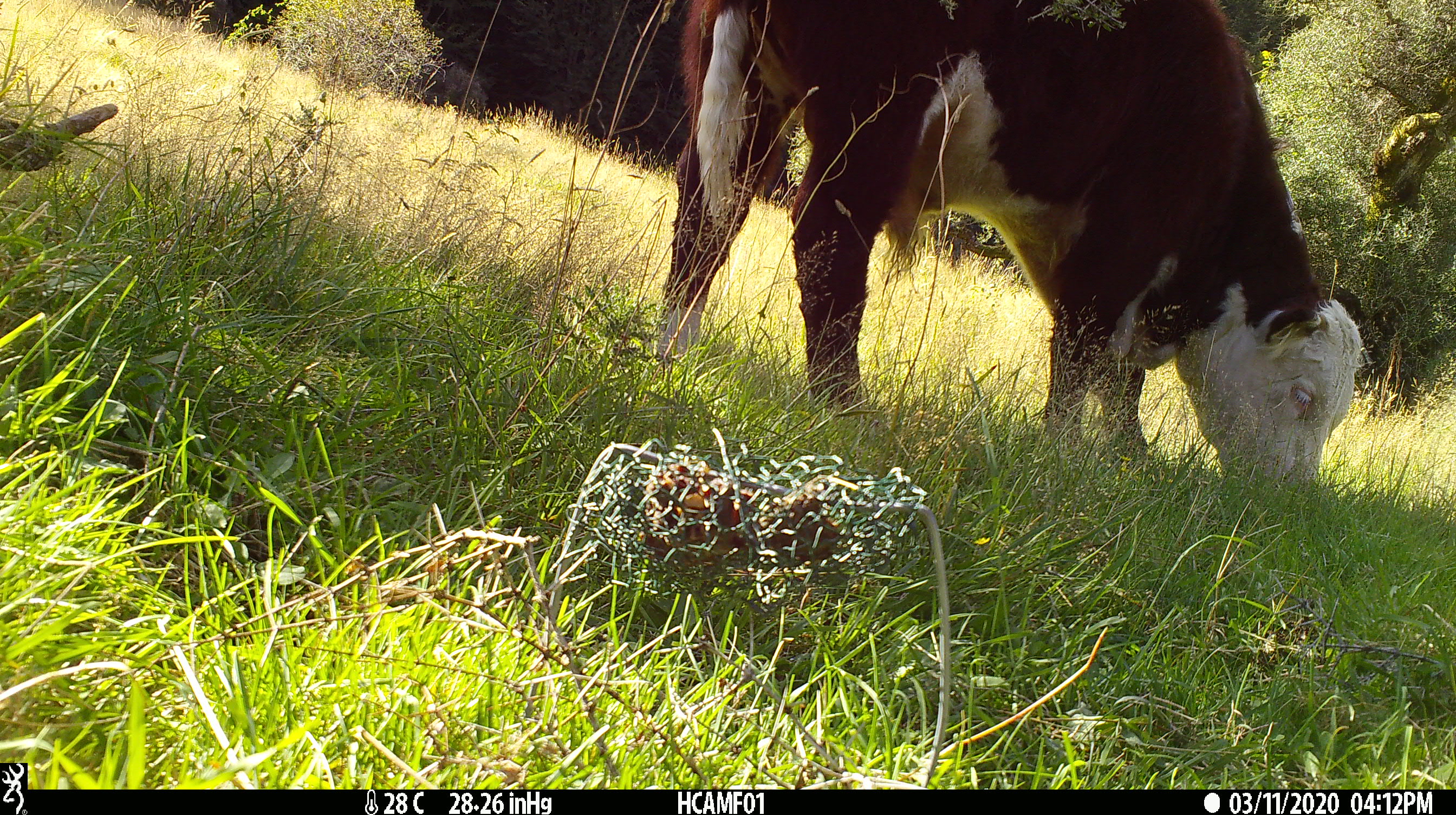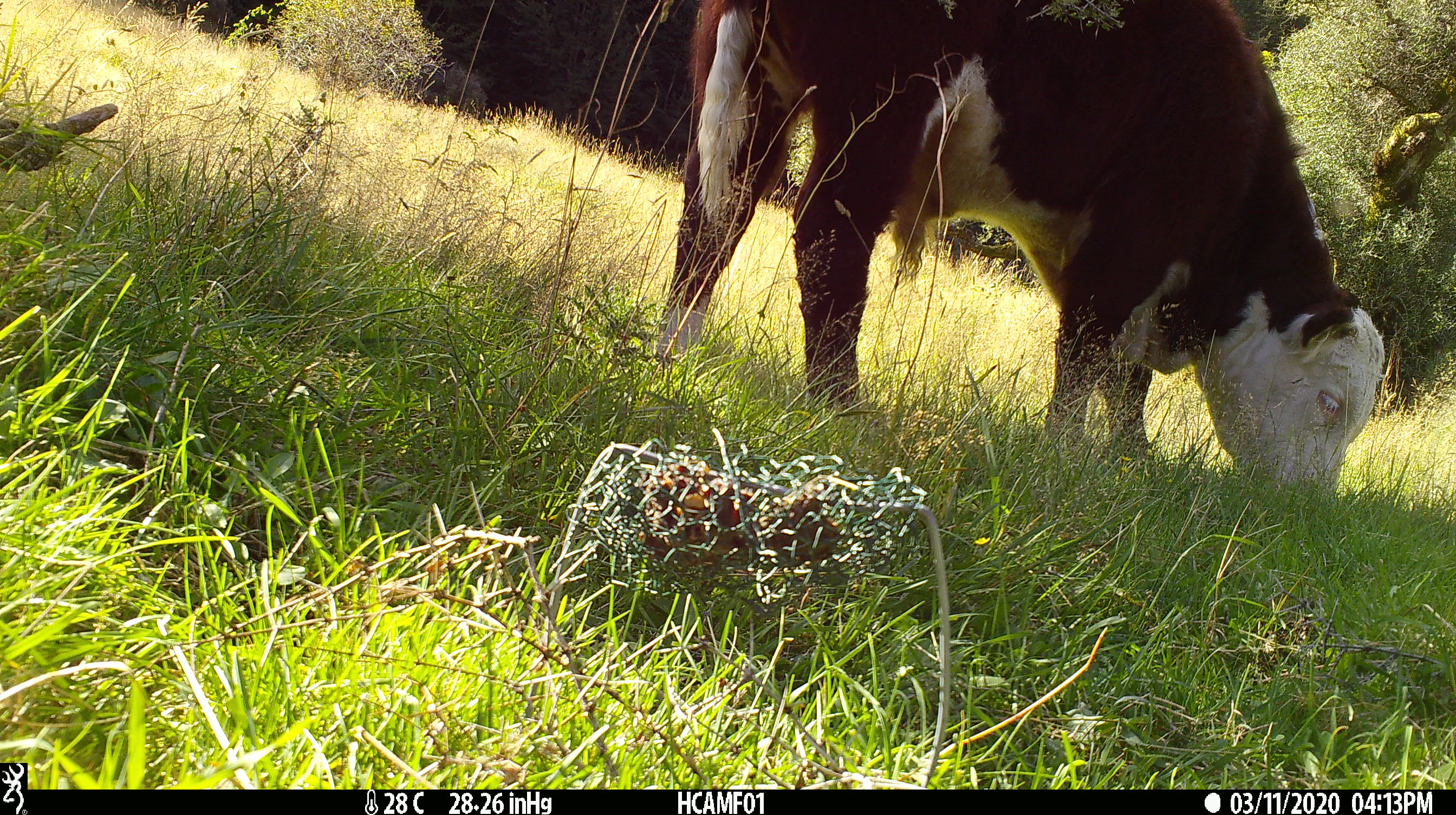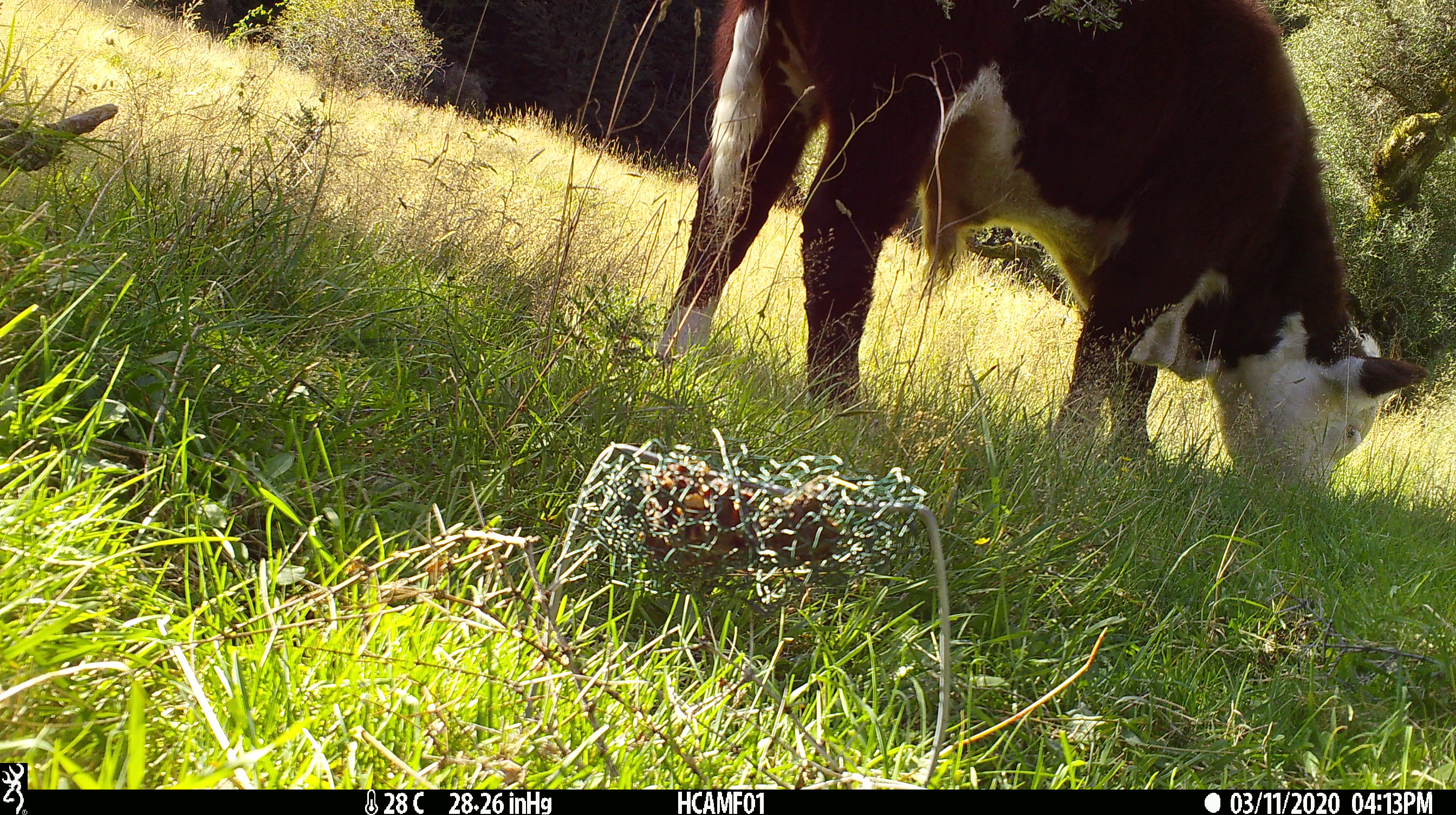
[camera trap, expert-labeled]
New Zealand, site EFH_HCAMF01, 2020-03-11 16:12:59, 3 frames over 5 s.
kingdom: Animalia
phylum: Chordata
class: Mammalia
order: Artiodactyla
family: Bovidae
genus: Bos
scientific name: Bos taurus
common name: domestic cow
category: cow